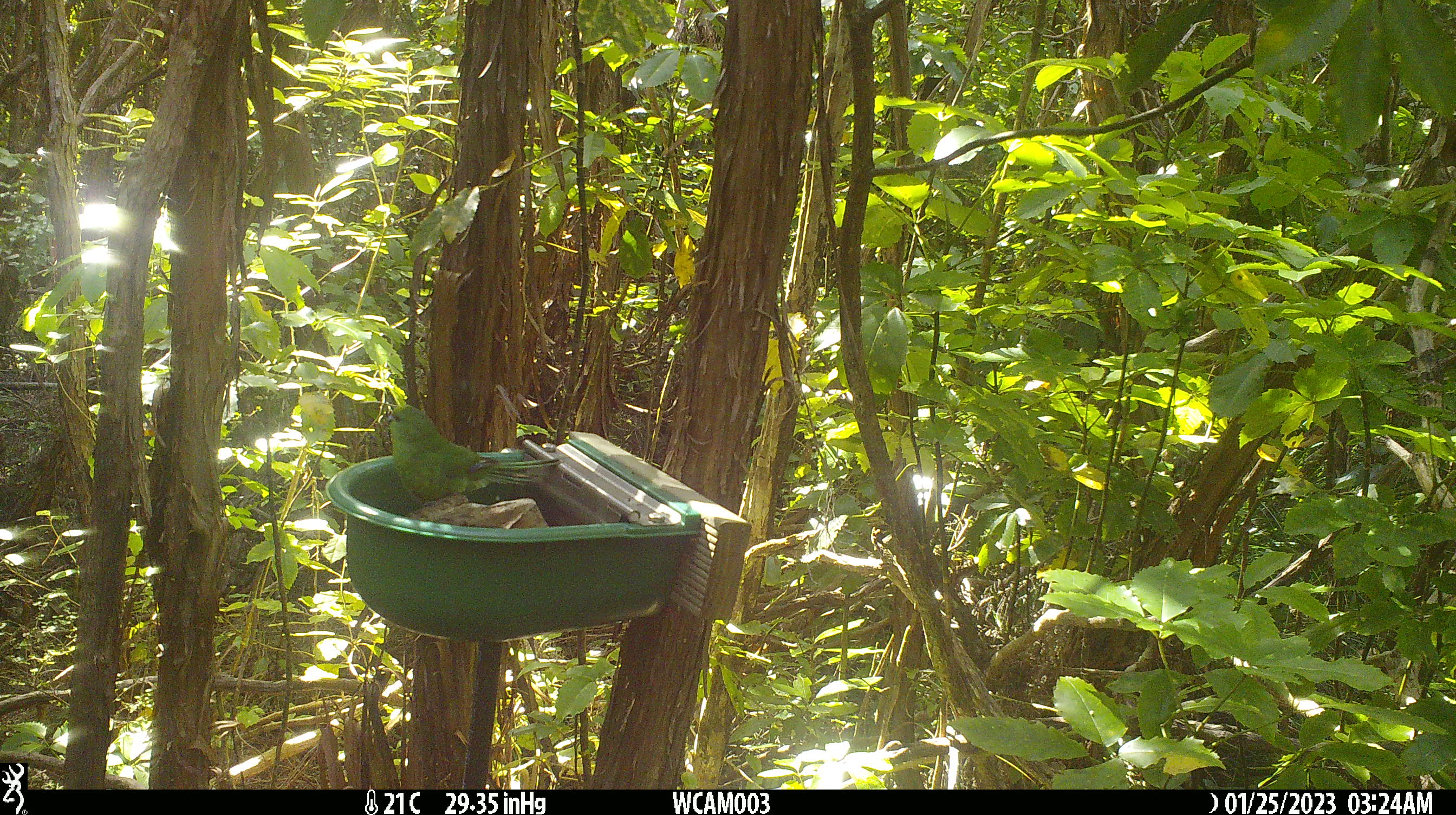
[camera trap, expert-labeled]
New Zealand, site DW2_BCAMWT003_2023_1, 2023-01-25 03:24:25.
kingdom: Animalia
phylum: Chordata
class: Aves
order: Psittaciformes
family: Psittaculidae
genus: Cyanoramphus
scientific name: Cyanoramphus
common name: parakeet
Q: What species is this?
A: Parakeet (Cyanoramphus).